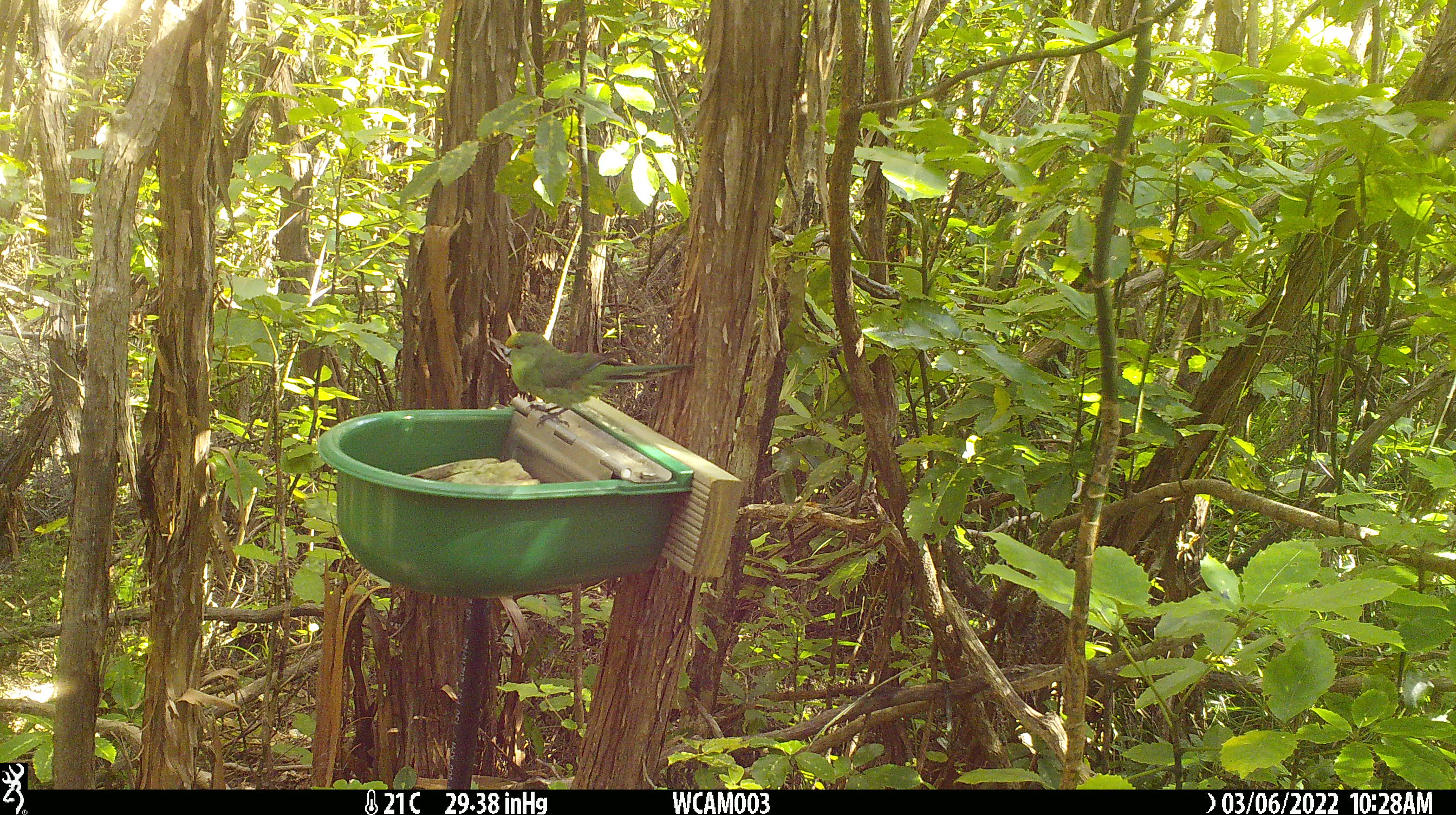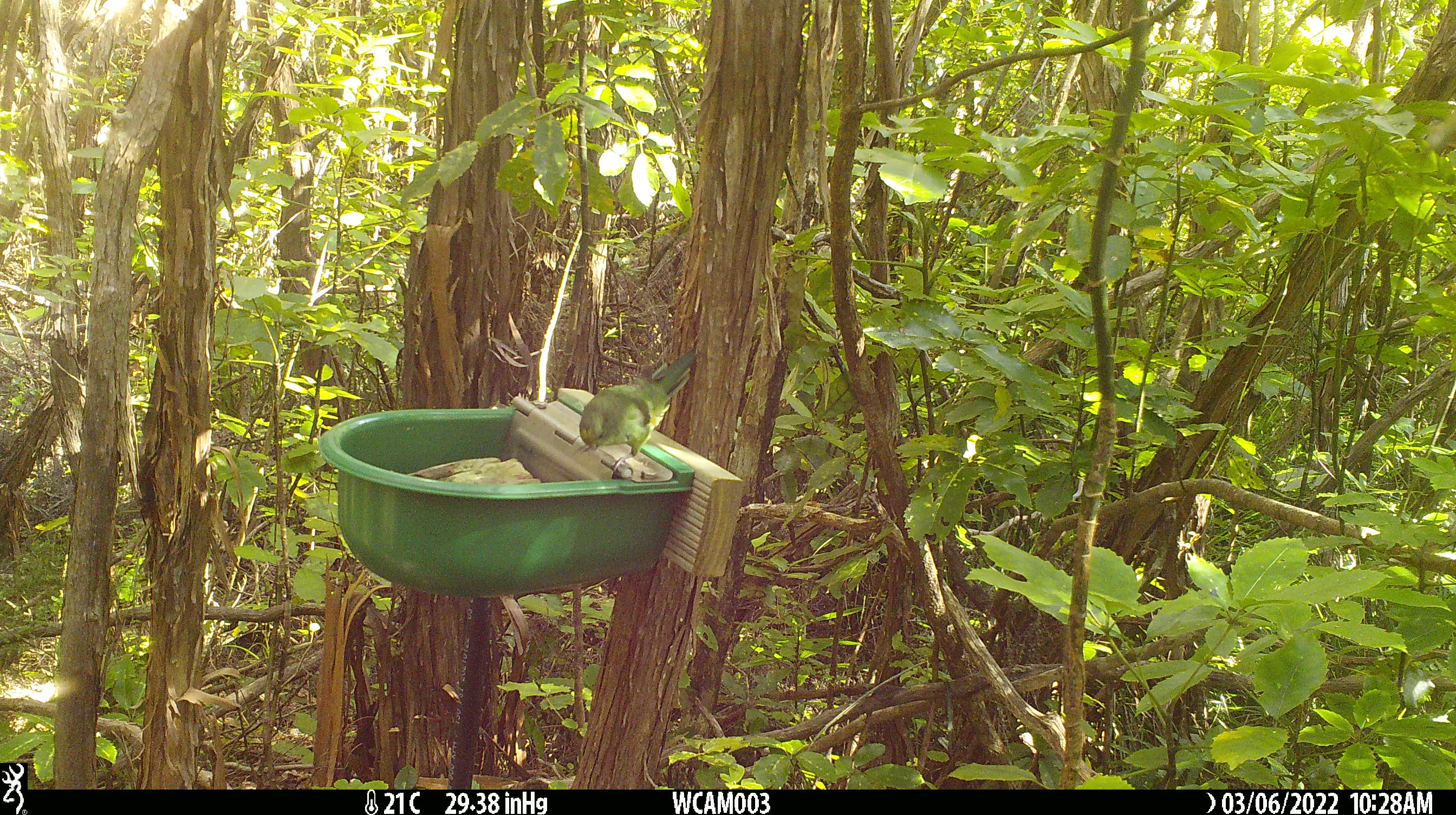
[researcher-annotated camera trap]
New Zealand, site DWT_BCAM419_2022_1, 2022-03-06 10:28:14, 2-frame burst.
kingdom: Animalia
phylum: Chordata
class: Aves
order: Psittaciformes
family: Psittaculidae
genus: Cyanoramphus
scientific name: Cyanoramphus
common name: parakeet